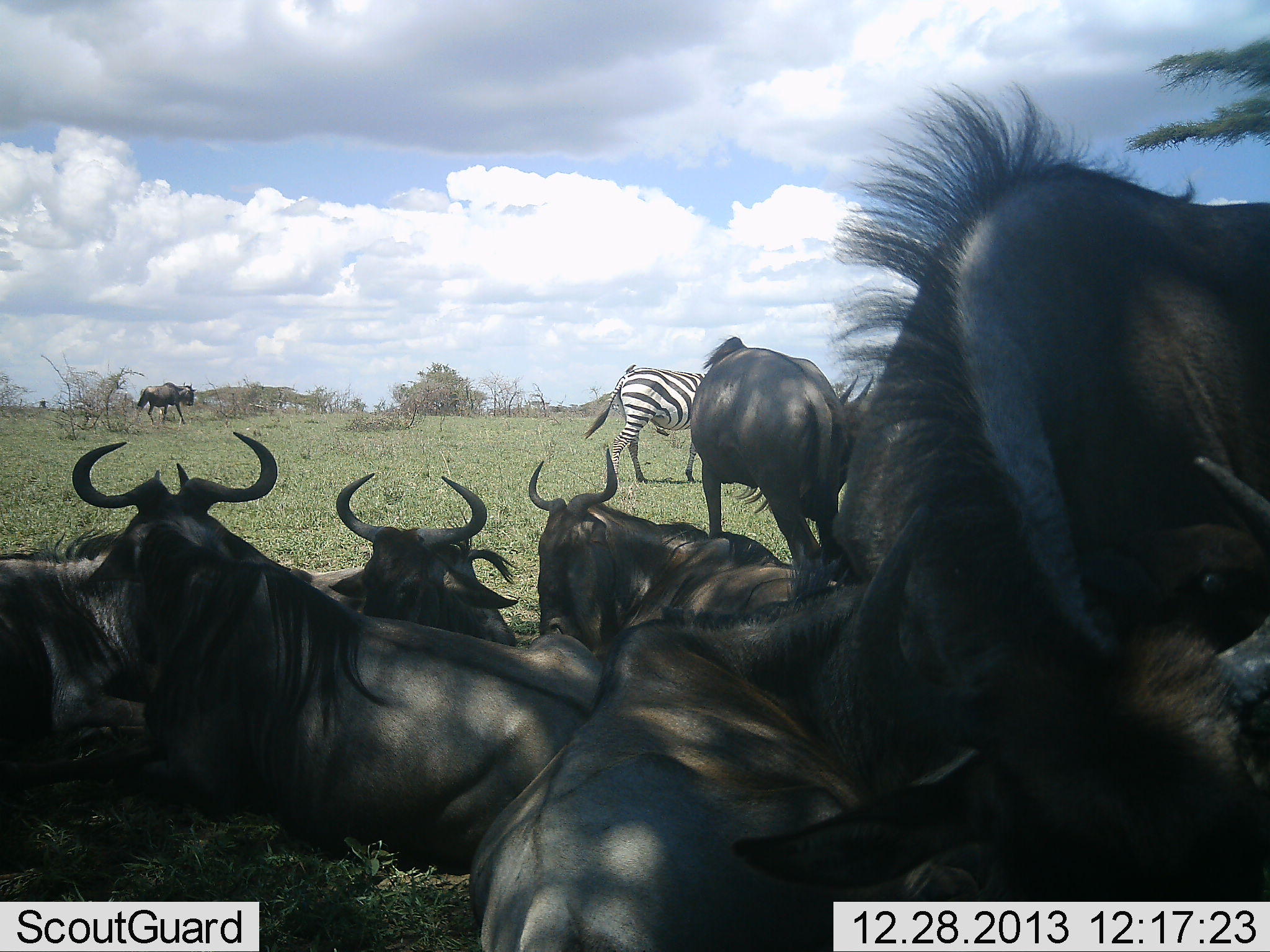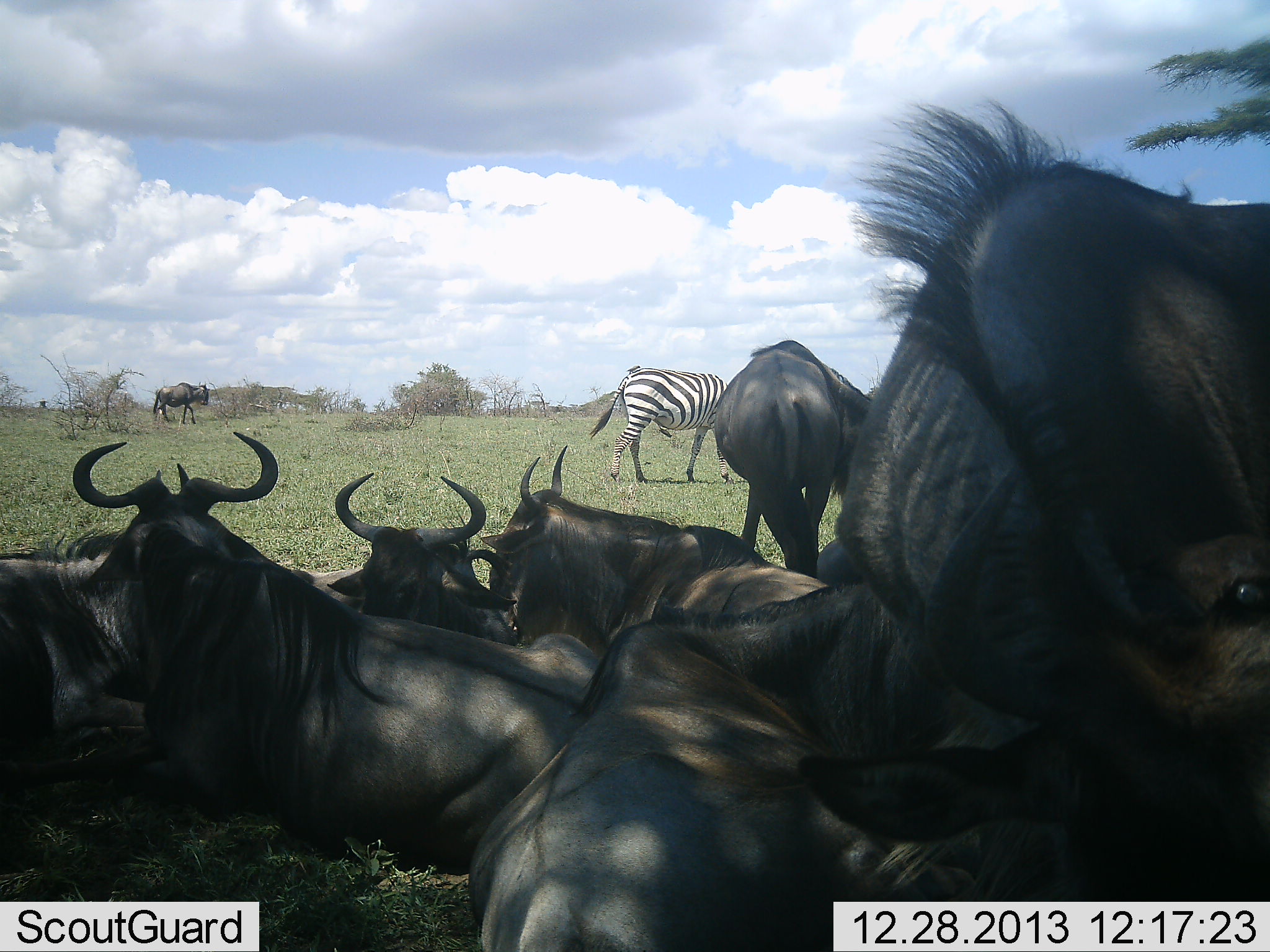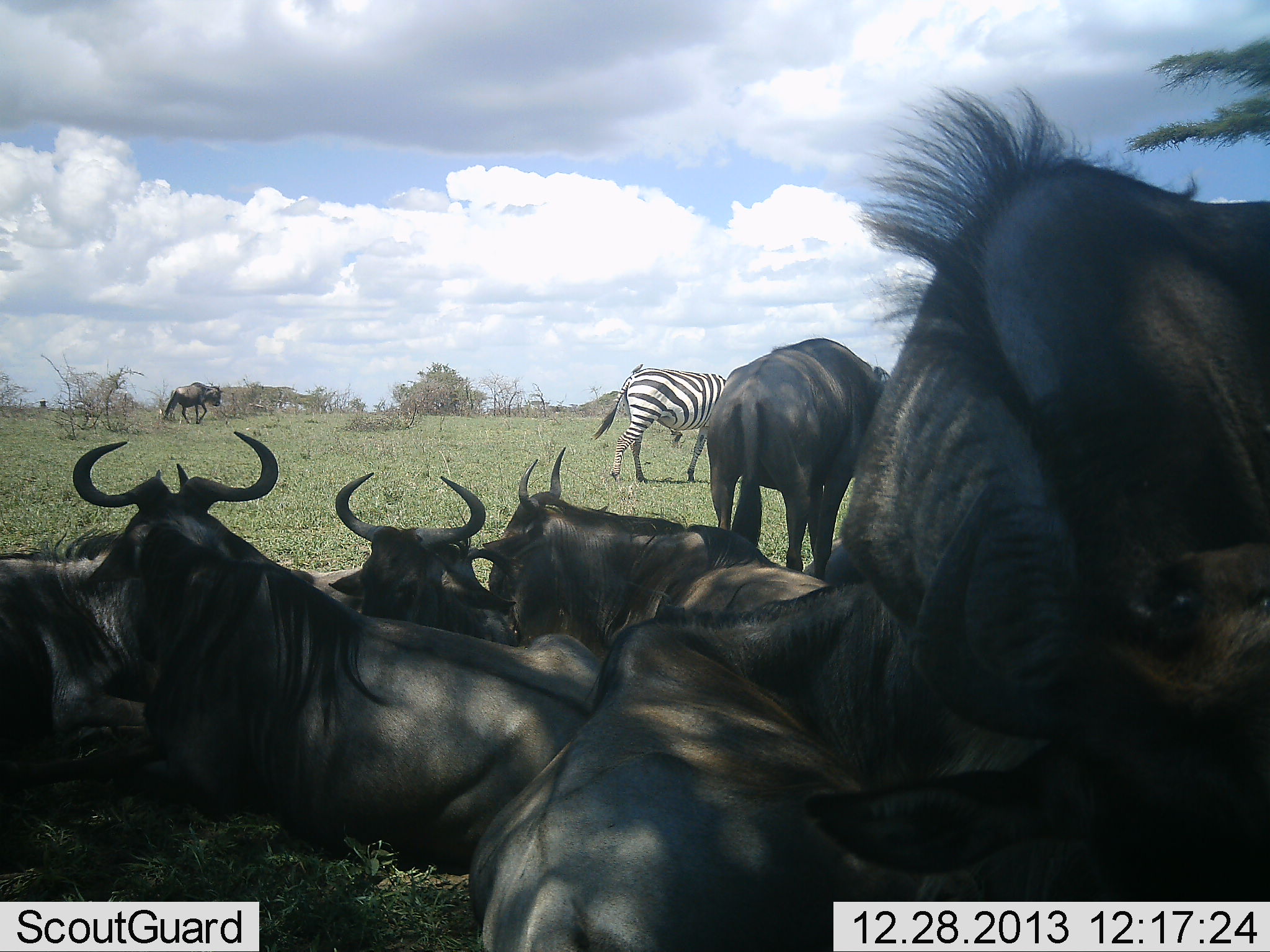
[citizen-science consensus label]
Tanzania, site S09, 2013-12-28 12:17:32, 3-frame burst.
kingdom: Animalia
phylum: Chordata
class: Mammalia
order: Artiodactyla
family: Bovidae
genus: Connochaetes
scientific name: Connochaetes taurinus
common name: blue wildebeest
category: wildebeest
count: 8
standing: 45%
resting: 98%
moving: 29%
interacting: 10%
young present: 0%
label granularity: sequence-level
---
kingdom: Animalia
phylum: Chordata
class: Mammalia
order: Perissodactyla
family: Equidae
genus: Equus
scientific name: Equus quagga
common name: plains zebra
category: zebra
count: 1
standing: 32%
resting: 3%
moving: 27%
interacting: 0%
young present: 0%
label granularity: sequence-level